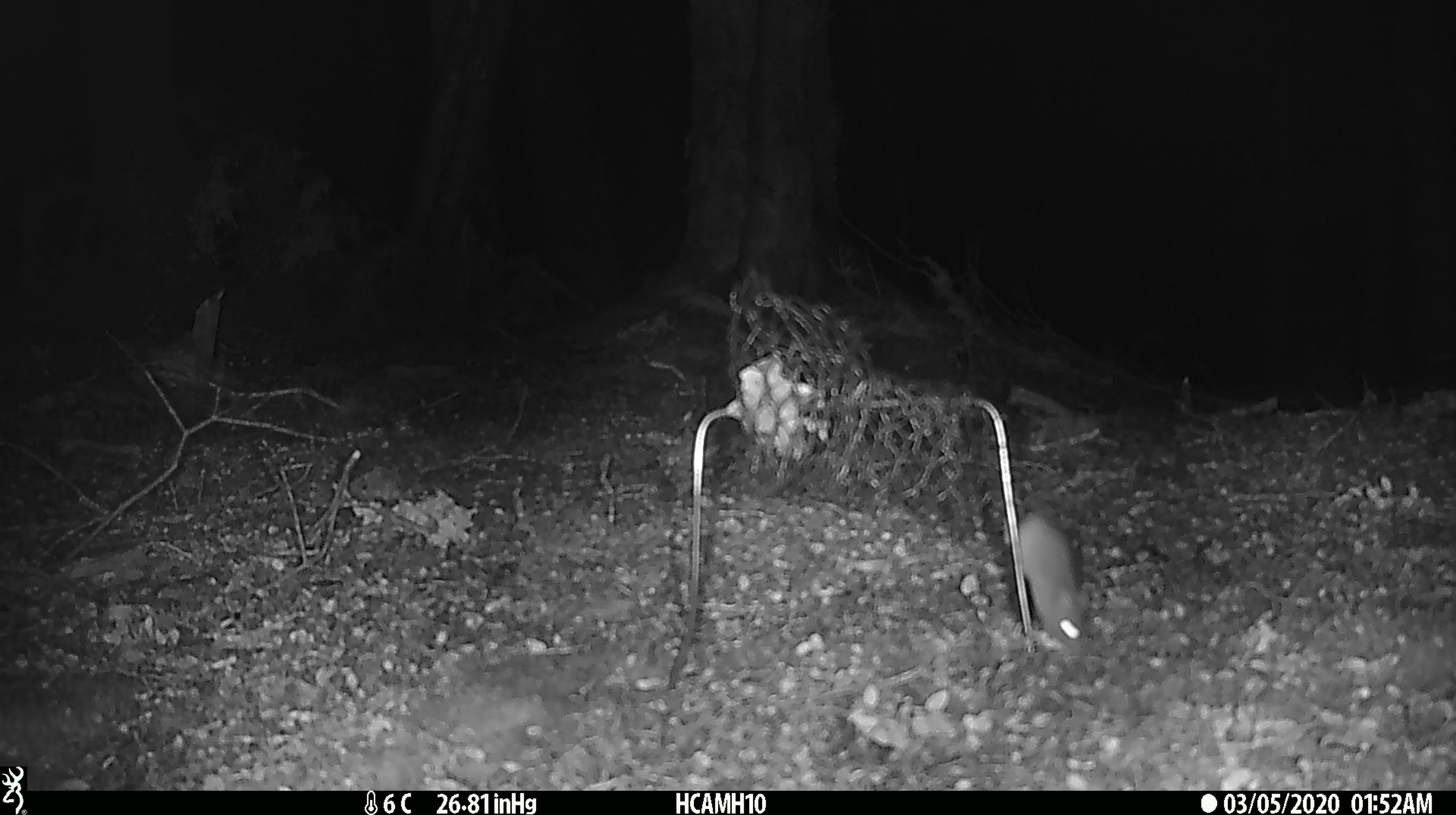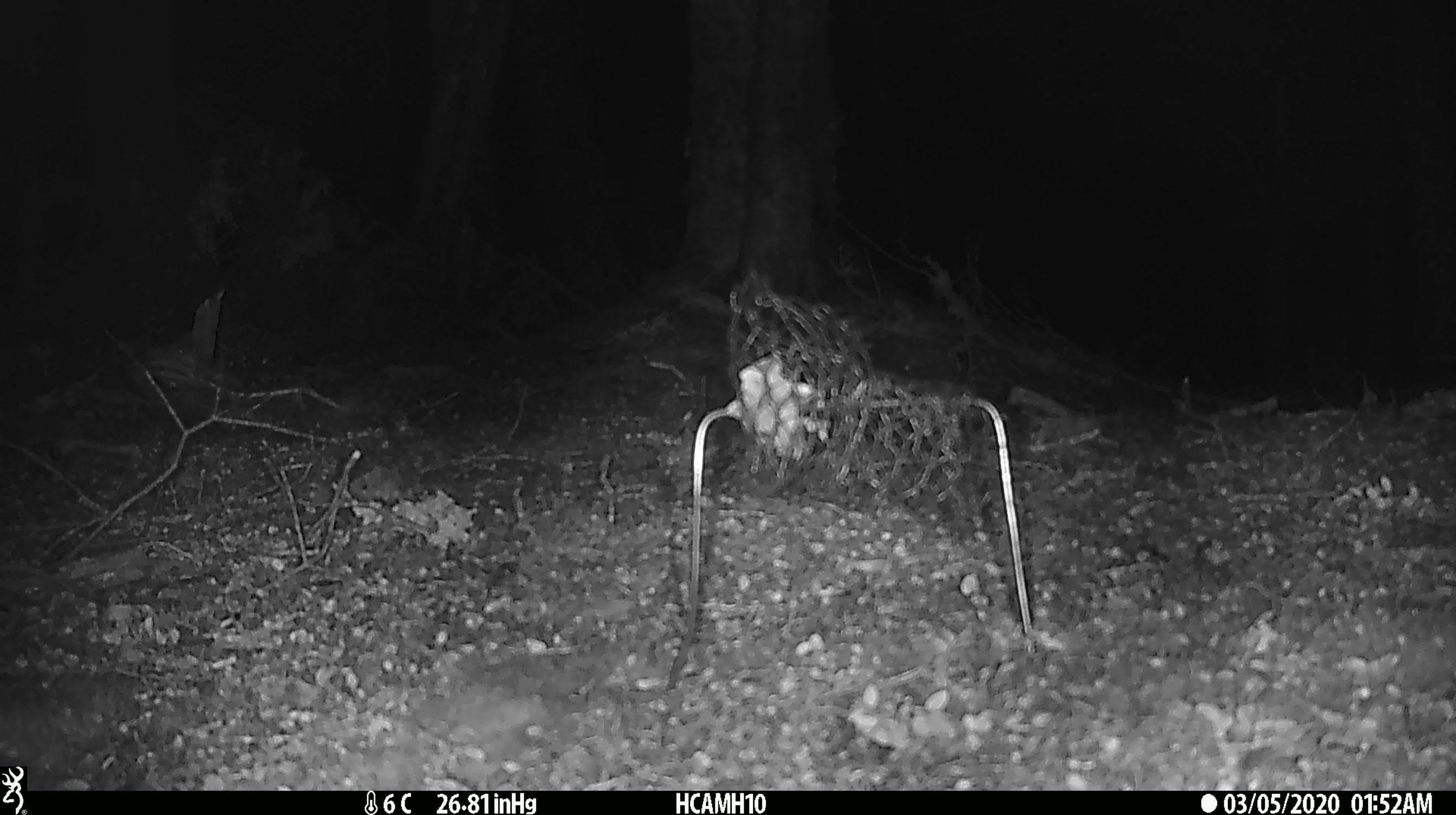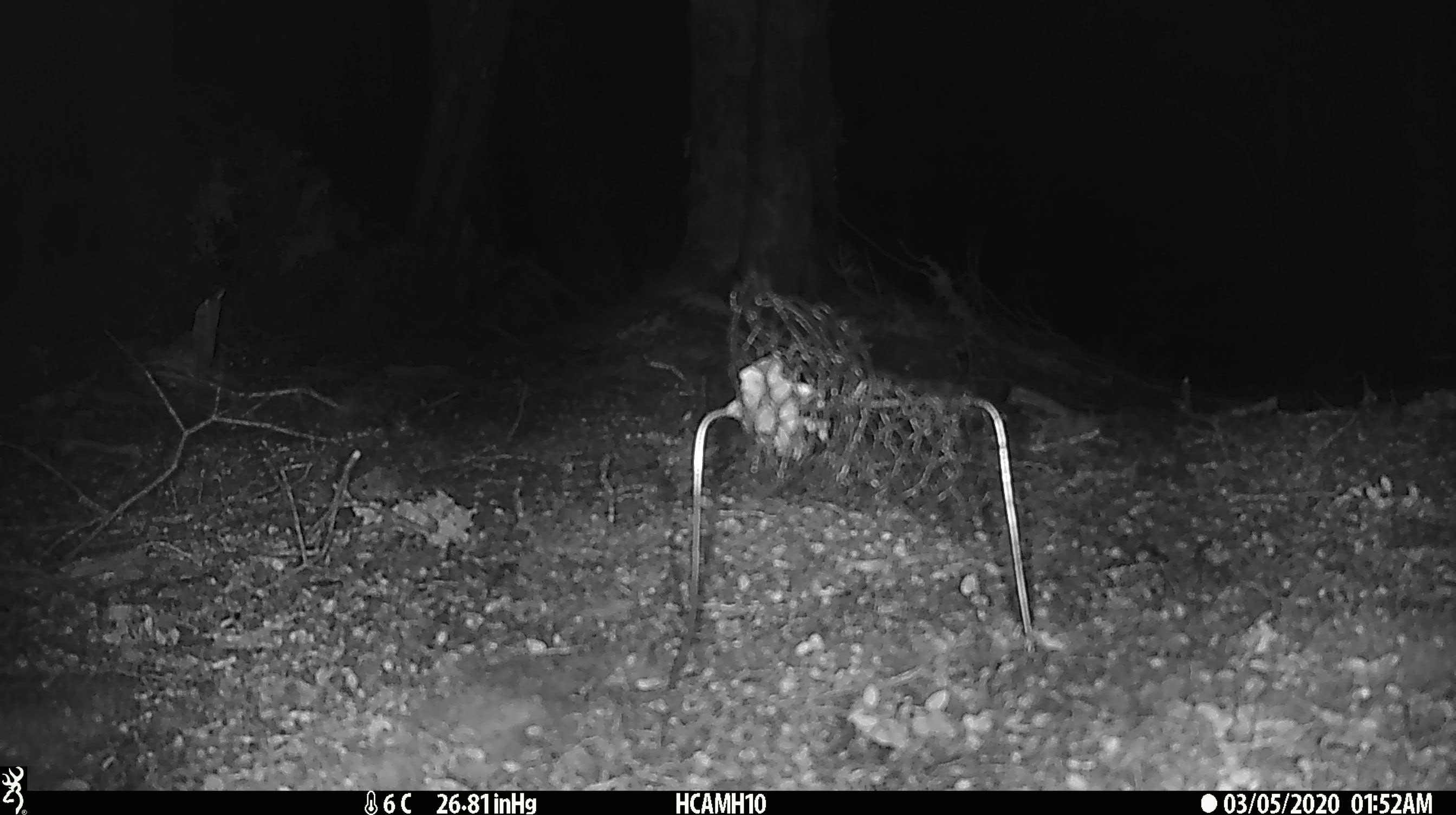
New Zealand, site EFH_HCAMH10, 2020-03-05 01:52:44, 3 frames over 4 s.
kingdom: Animalia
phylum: Chordata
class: Mammalia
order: Rodentia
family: Muridae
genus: Mus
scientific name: Mus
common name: mouse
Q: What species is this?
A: Mouse (Mus).